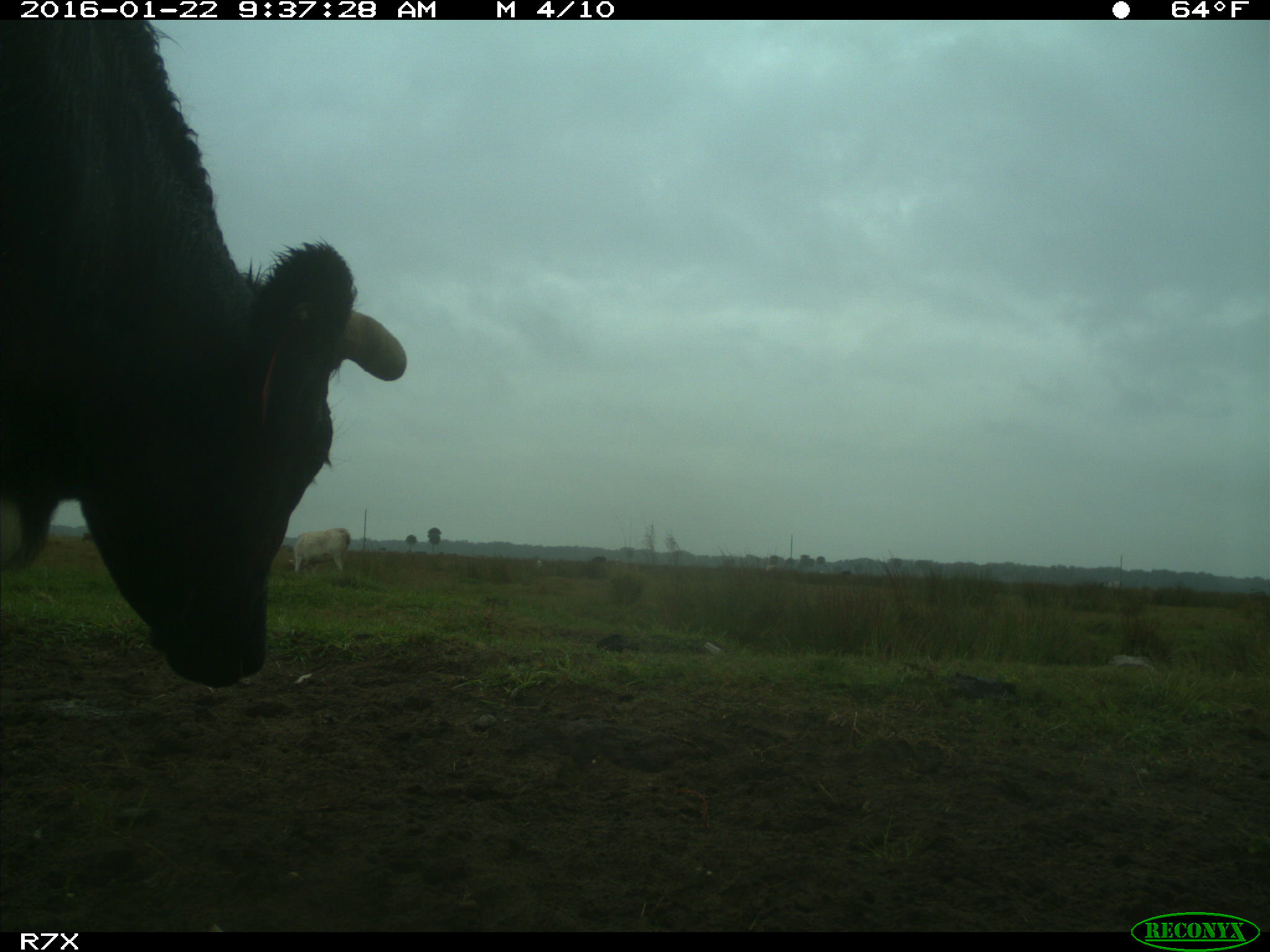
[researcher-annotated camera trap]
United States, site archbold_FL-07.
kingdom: Animalia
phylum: Chordata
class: Mammalia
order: Artiodactyla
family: Bovidae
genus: Bos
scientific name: Bos taurus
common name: domestic cow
Bos taurus (domestic cow).